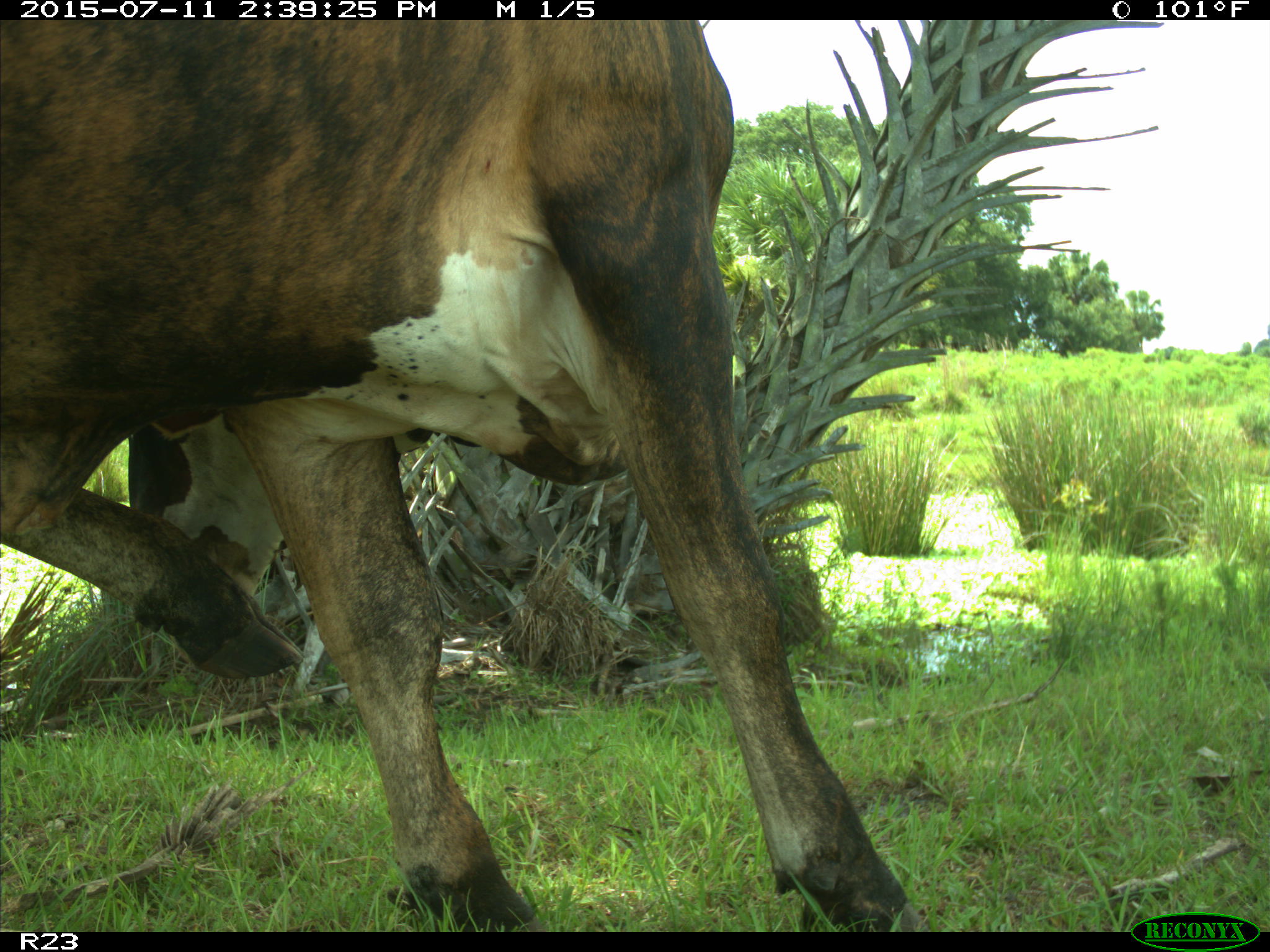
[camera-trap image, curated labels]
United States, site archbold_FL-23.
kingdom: Animalia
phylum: Chordata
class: Mammalia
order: Artiodactyla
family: Bovidae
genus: Bos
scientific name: Bos taurus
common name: domestic cow